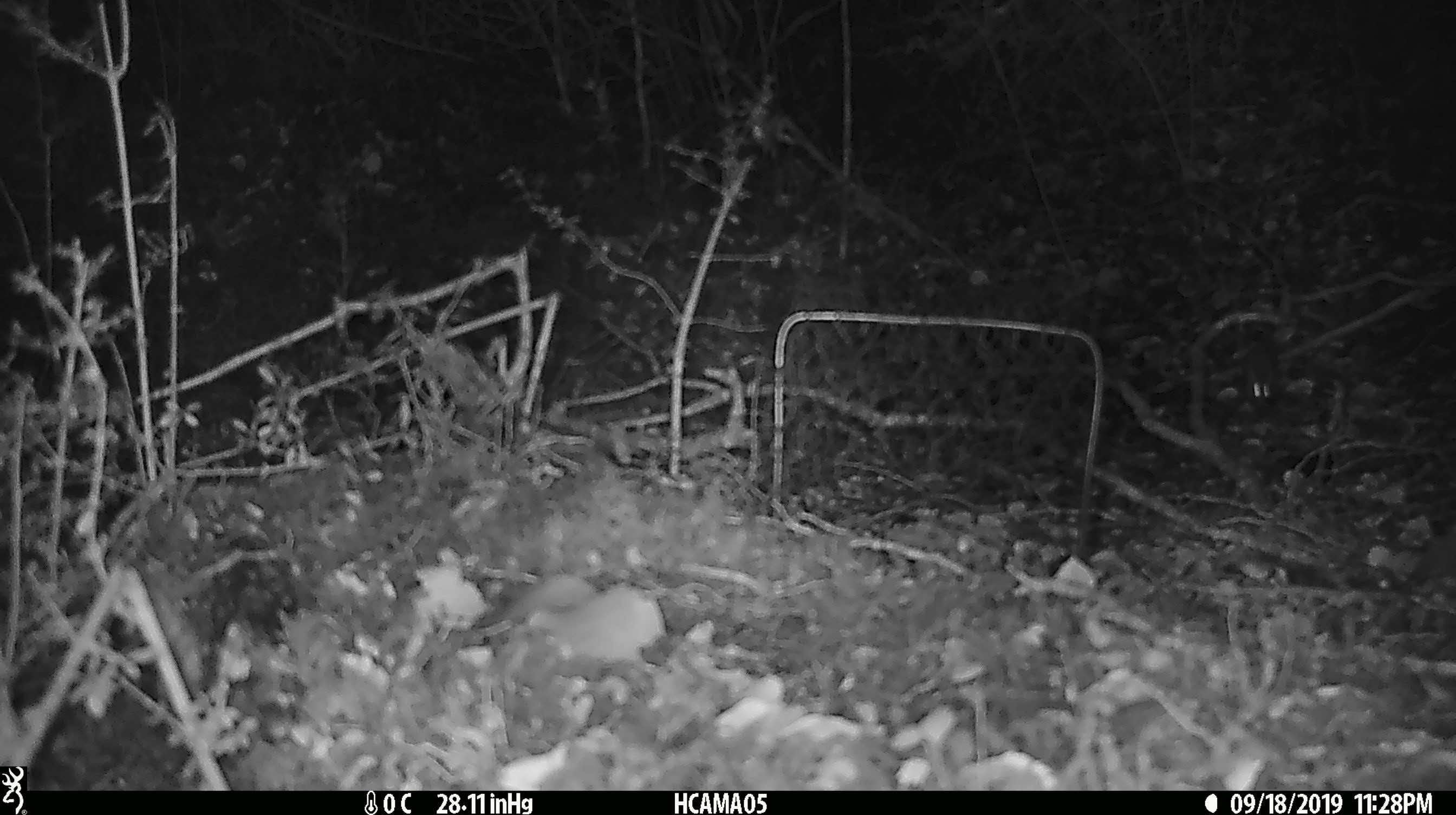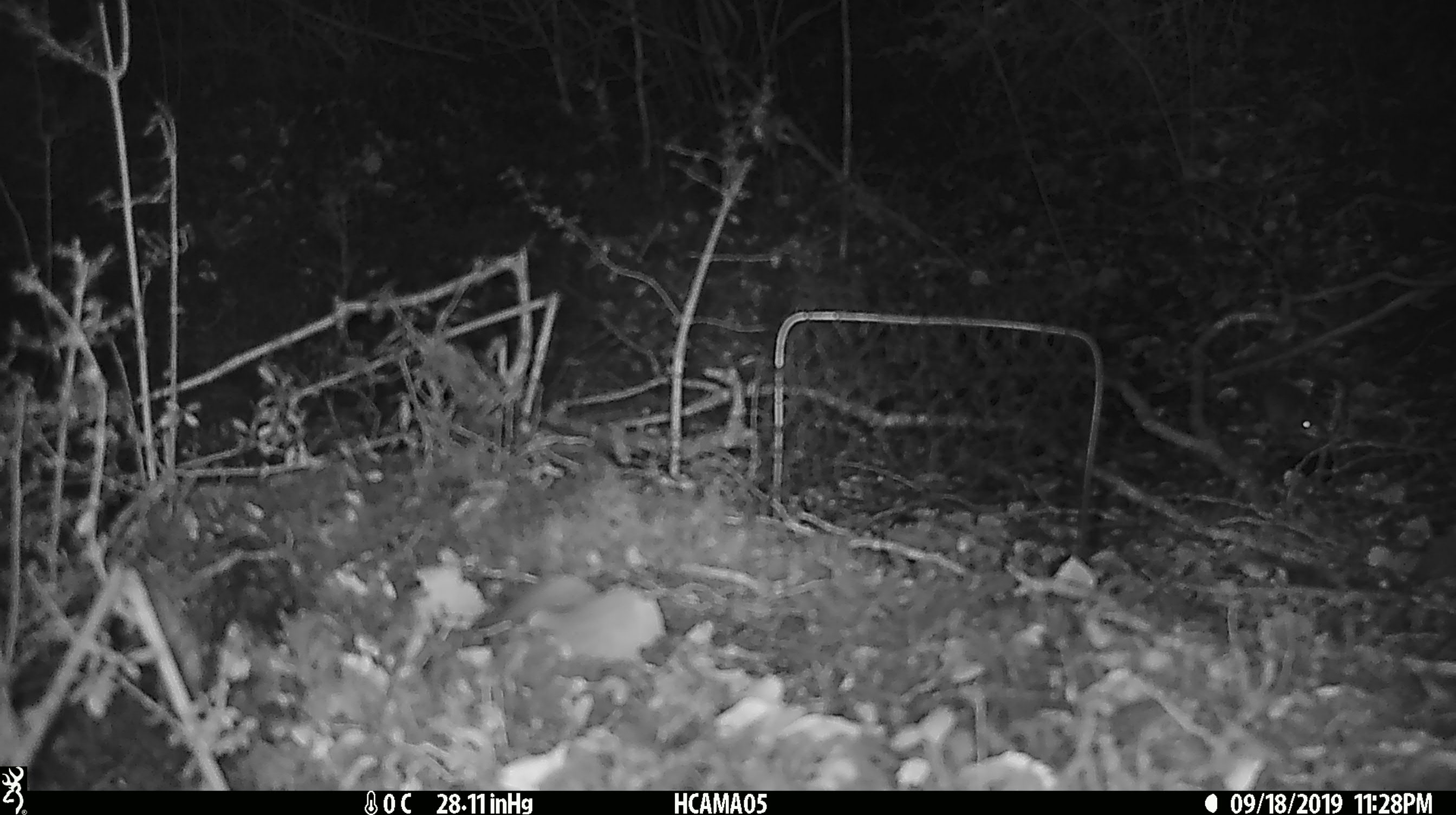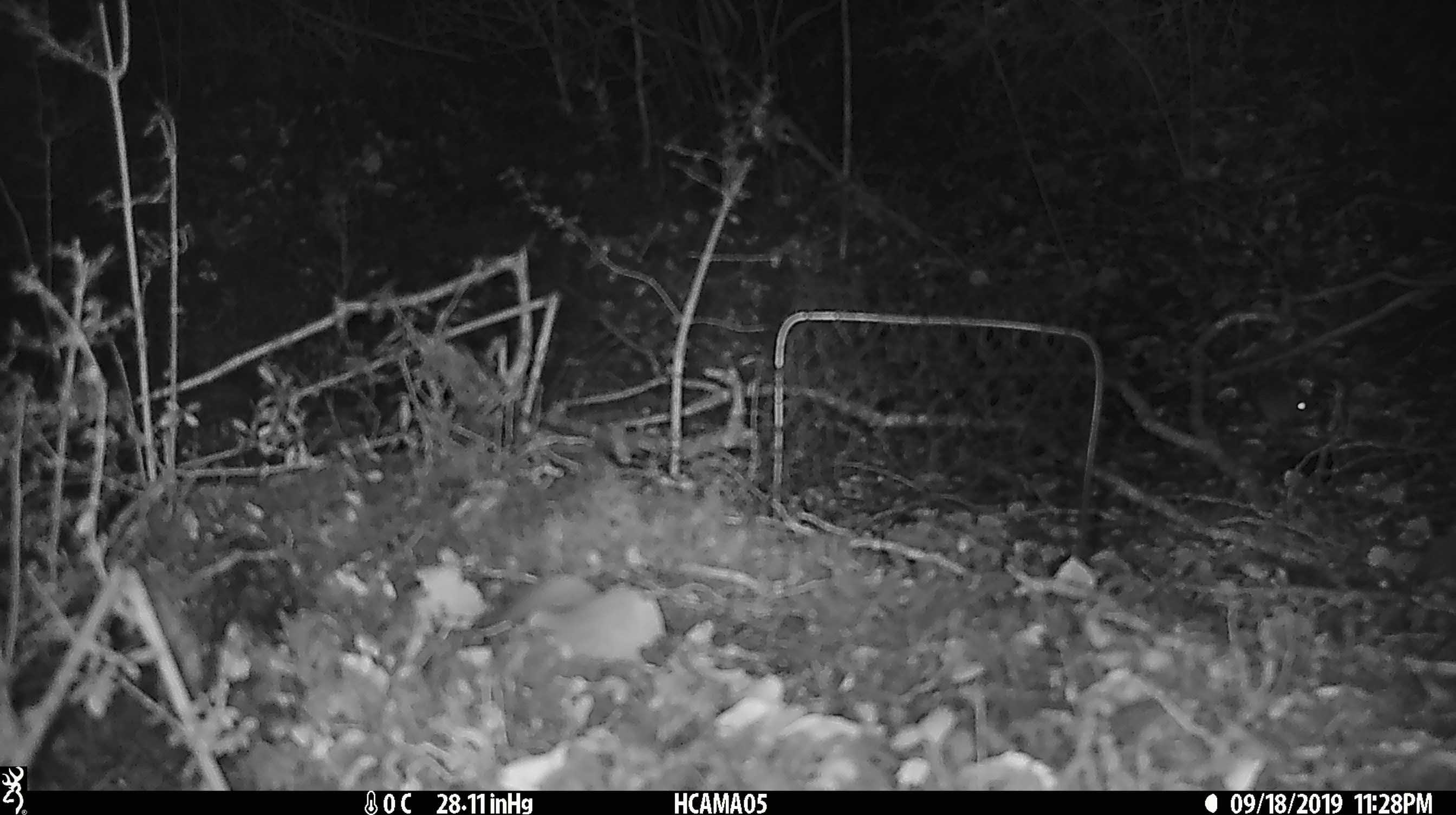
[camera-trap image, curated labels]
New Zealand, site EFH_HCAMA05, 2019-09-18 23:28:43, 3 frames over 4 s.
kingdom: Animalia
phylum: Chordata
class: Mammalia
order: Rodentia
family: Muridae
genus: Mus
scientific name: Mus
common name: mouse